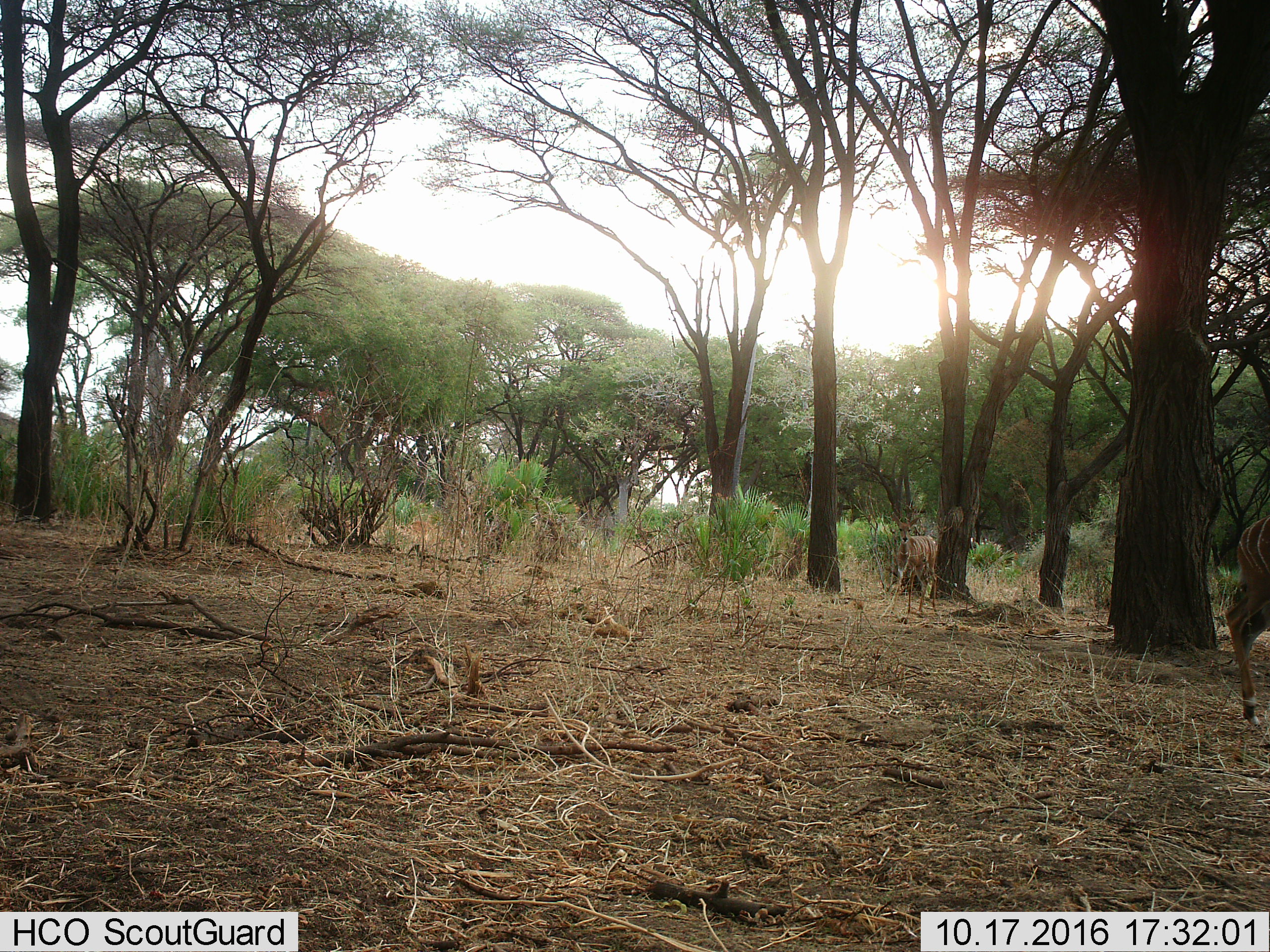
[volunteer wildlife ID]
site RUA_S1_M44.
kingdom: Animalia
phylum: Chordata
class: Mammalia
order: Artiodactyla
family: Bovidae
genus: Tragelaphus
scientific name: Tragelaphus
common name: kudu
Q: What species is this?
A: Kudu (Tragelaphus).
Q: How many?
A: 2.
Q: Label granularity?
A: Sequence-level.